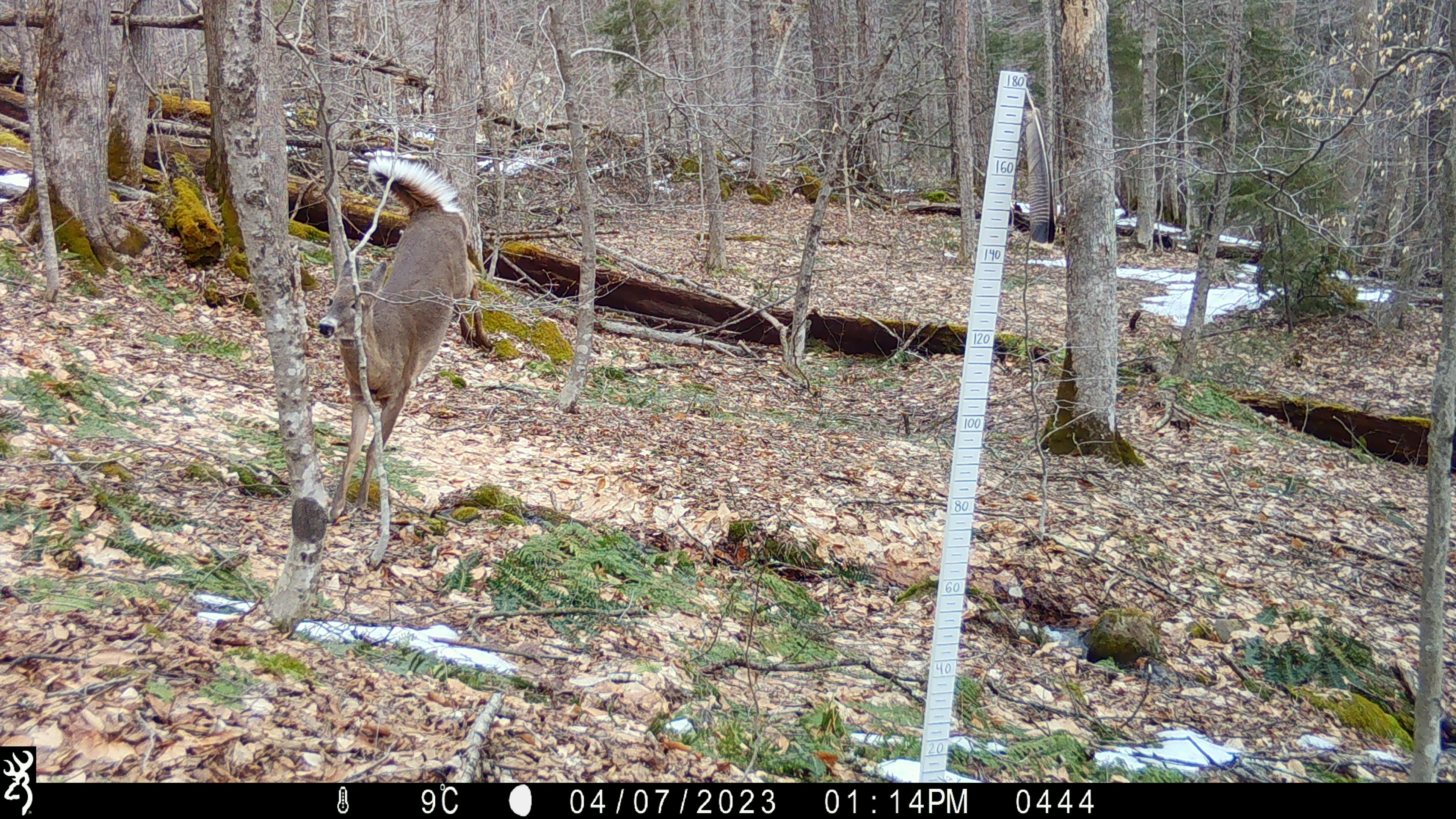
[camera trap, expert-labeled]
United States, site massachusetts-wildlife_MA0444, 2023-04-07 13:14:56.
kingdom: Animalia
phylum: Chordata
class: Mammalia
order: Artiodactyla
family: Cervidae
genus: Odocoileus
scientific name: Odocoileus virginianus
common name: white-tailed deer